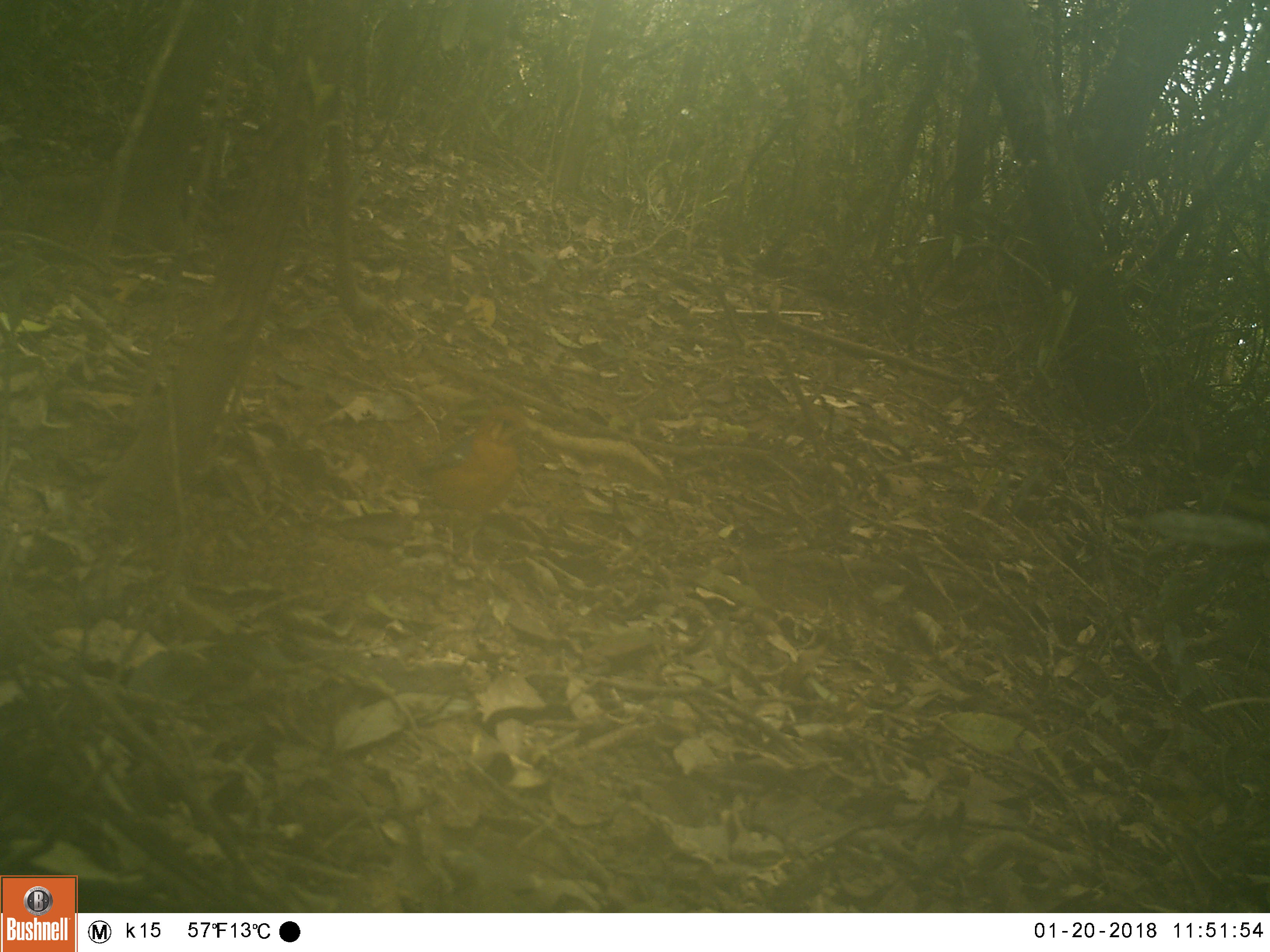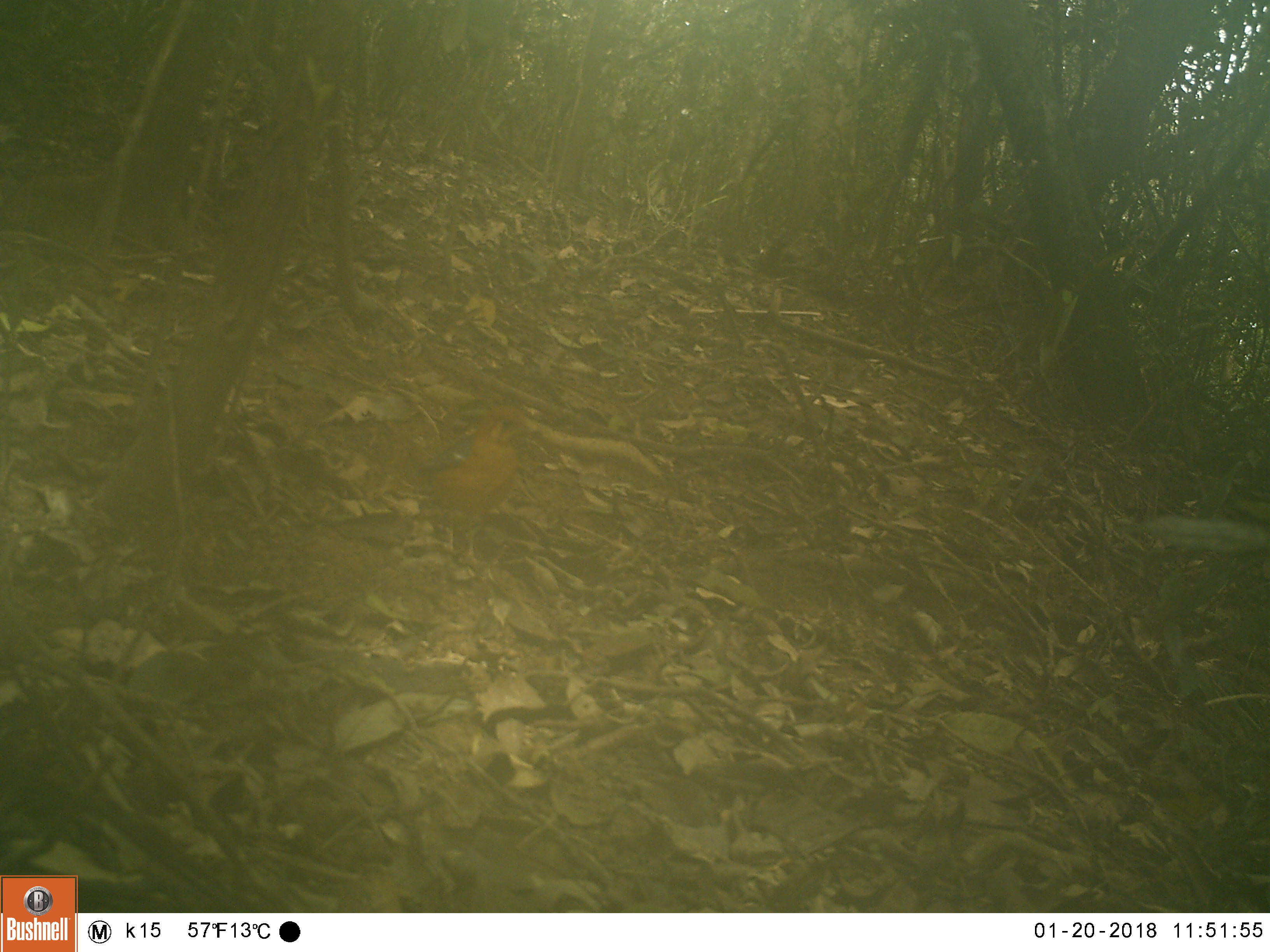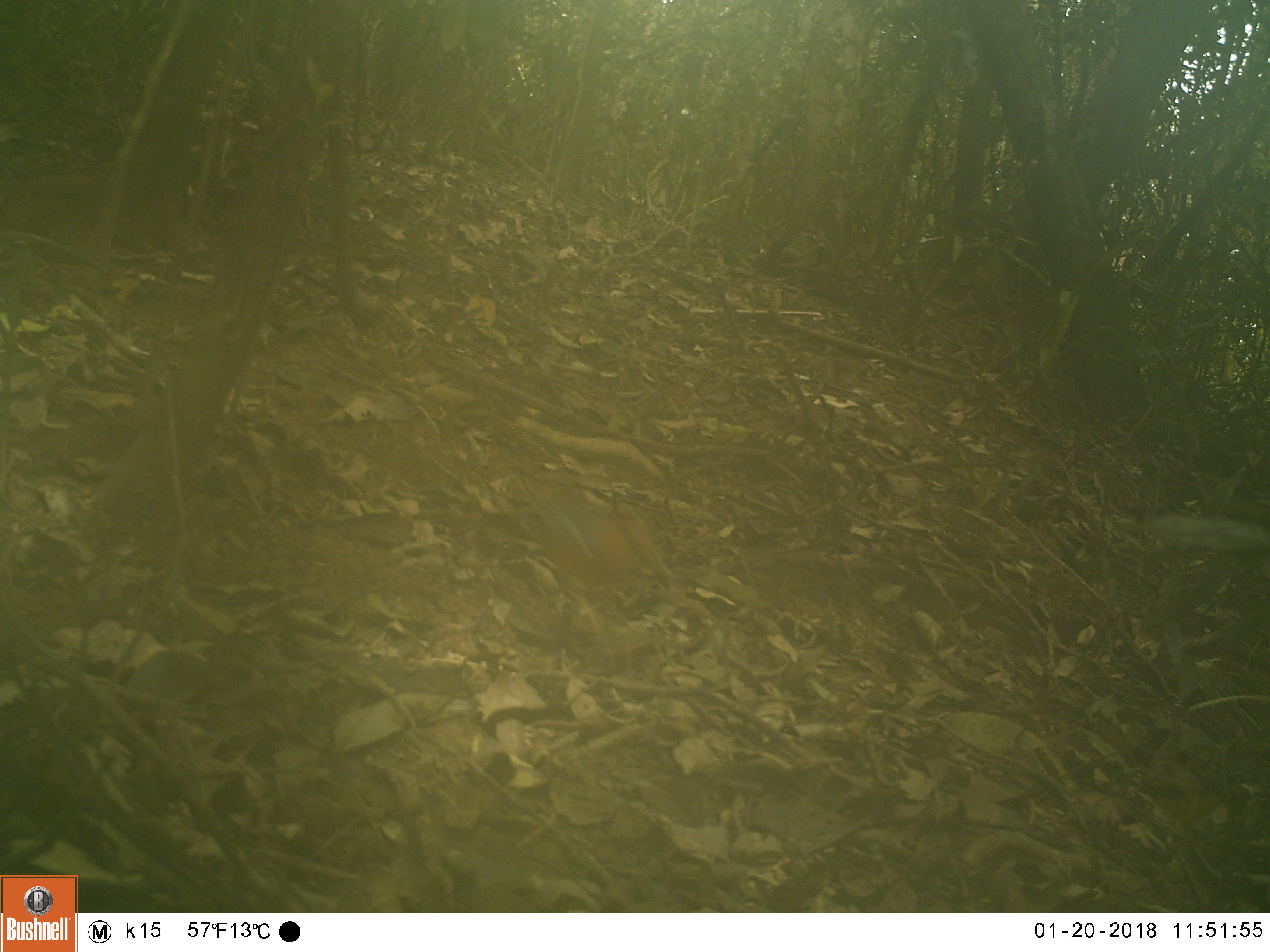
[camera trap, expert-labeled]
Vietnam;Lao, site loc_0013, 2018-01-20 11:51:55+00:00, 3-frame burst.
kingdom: Animalia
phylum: Chordata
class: Aves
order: Passeriformes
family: Turdidae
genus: Geokichla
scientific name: Geokichla citrina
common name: orange-headed thrush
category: orange headed thrush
Orange headed thrush (orange-headed thrush) (Geokichla citrina). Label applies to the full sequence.